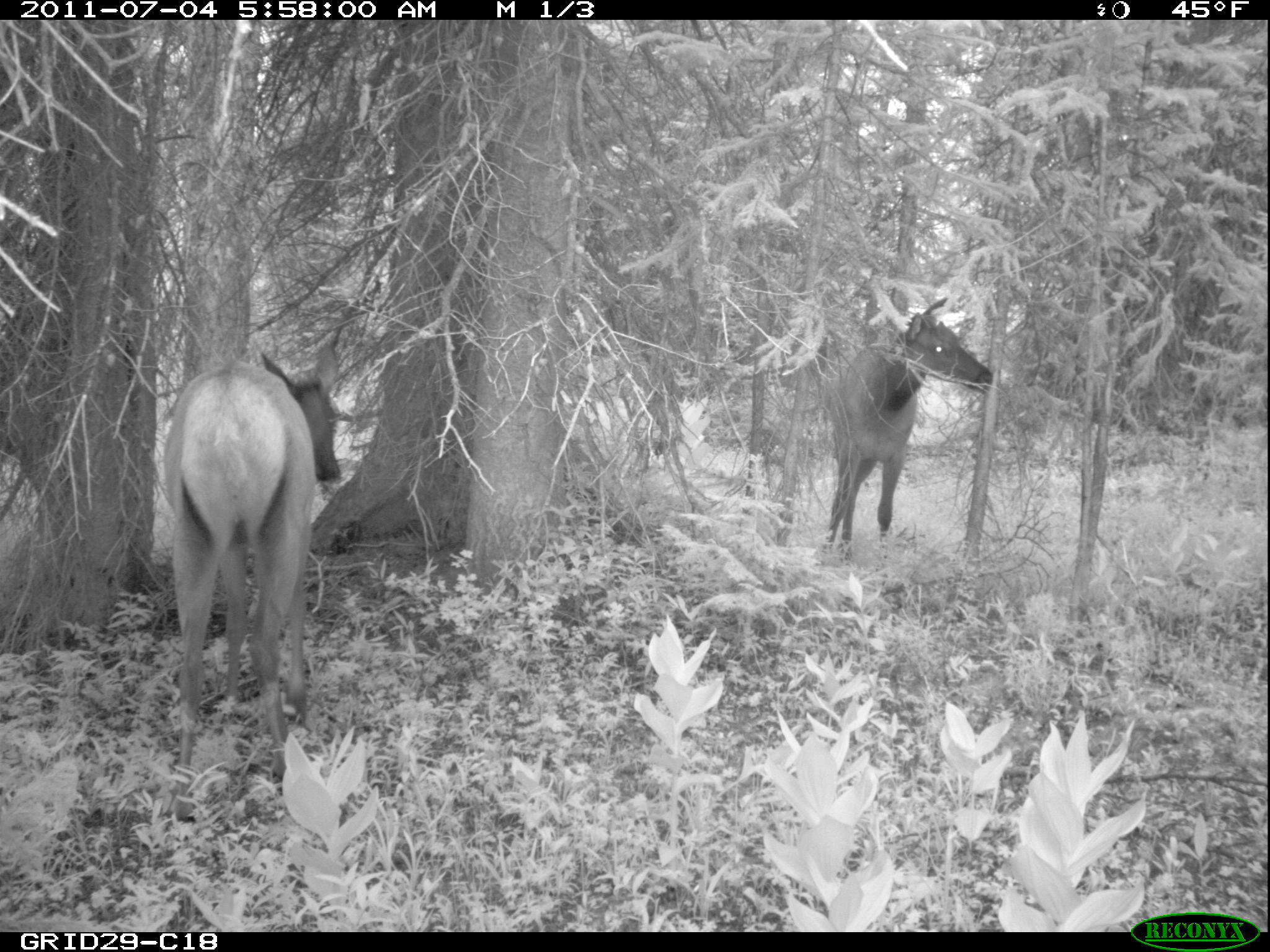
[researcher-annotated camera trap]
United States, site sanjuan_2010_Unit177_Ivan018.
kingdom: Animalia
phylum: Chordata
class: Mammalia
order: Artiodactyla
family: Cervidae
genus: Cervus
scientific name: Cervus elaphus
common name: red deer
Cervus elaphus (red deer).